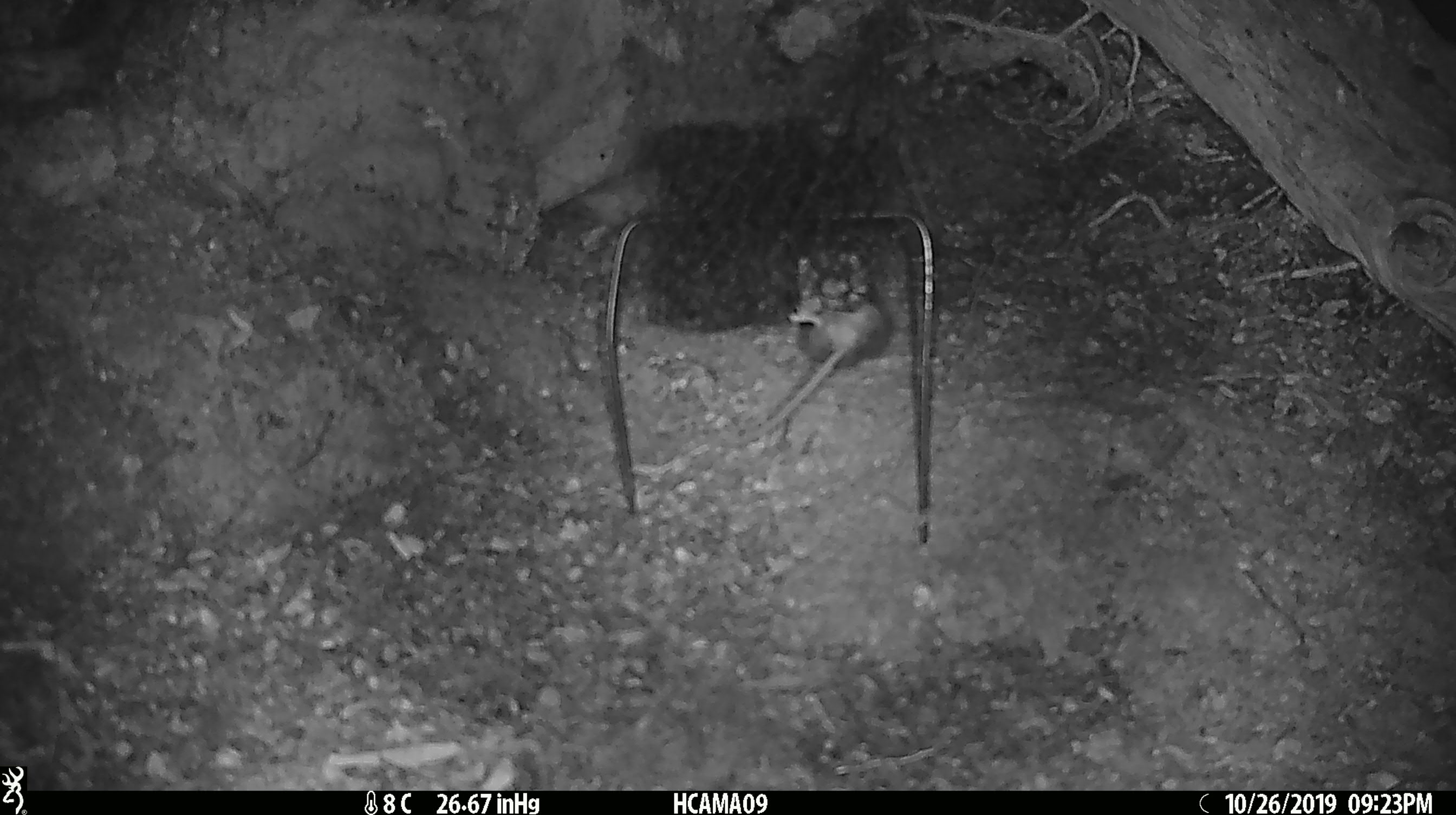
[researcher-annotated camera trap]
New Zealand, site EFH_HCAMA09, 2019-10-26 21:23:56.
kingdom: Animalia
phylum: Chordata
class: Mammalia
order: Rodentia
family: Muridae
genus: Mus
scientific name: Mus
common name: mouse